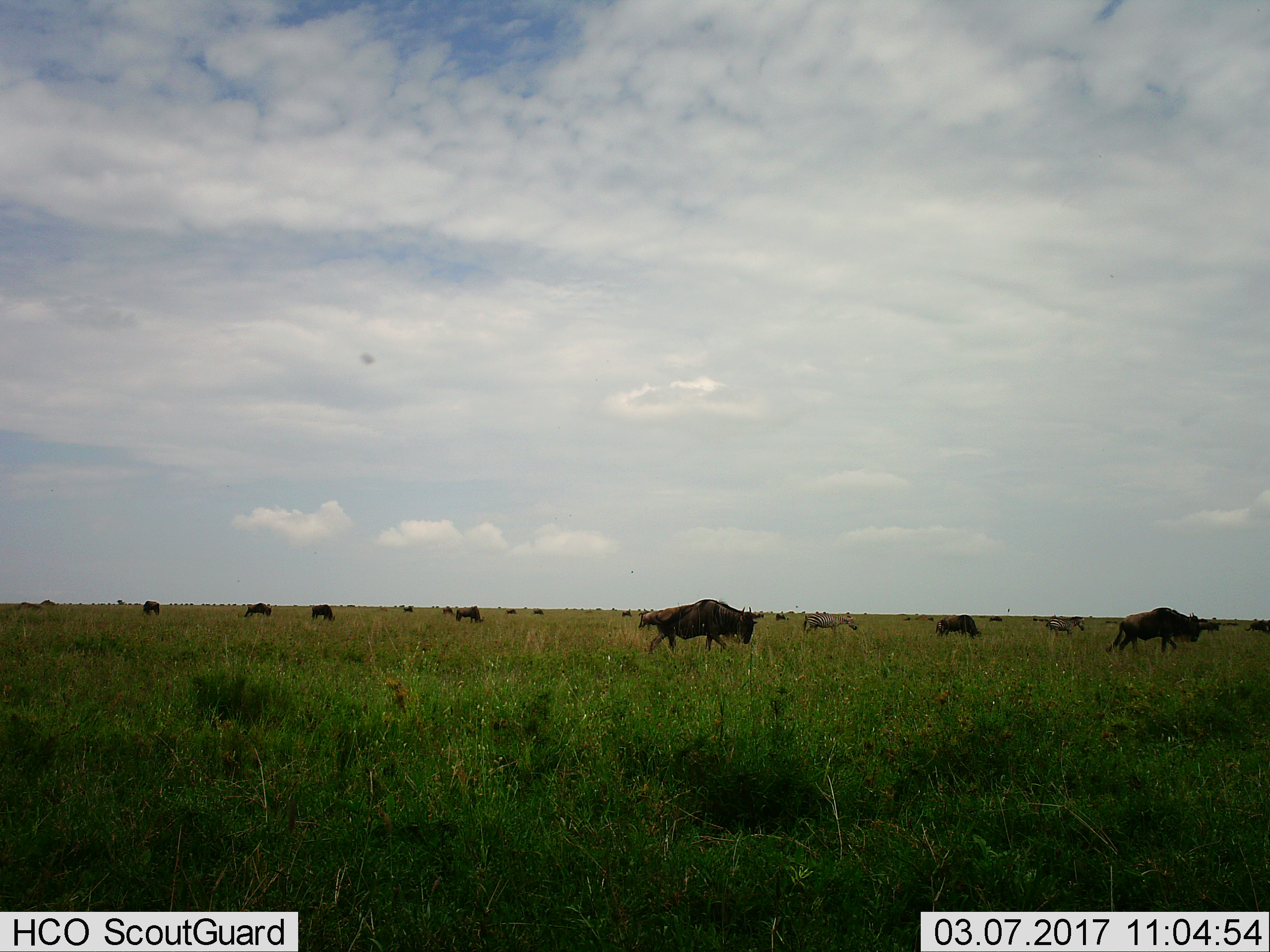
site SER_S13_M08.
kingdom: Animalia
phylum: Chordata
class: Mammalia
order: Artiodactyla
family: Bovidae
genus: Connochaetes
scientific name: Connochaetes taurinus taurinus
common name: blue wildebeest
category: wildebeestblue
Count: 11-50.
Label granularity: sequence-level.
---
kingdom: Animalia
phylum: Chordata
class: Mammalia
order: Perissodactyla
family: Equidae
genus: Equus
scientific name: Equus quagga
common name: plains zebra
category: zebraplains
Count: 2.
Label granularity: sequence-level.